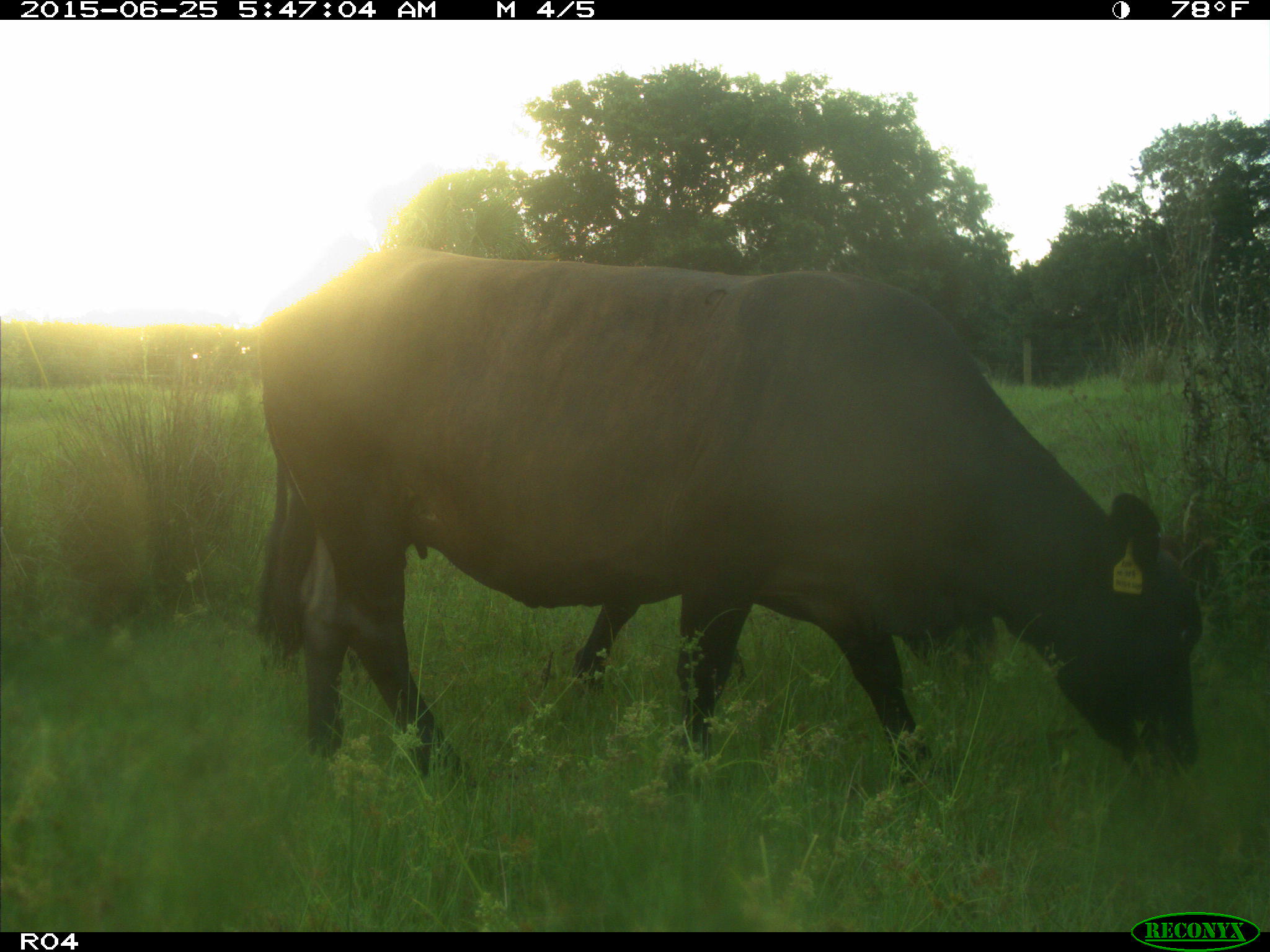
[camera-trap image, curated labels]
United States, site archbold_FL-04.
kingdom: Animalia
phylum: Chordata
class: Mammalia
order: Artiodactyla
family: Bovidae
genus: Bos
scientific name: Bos taurus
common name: domestic cow